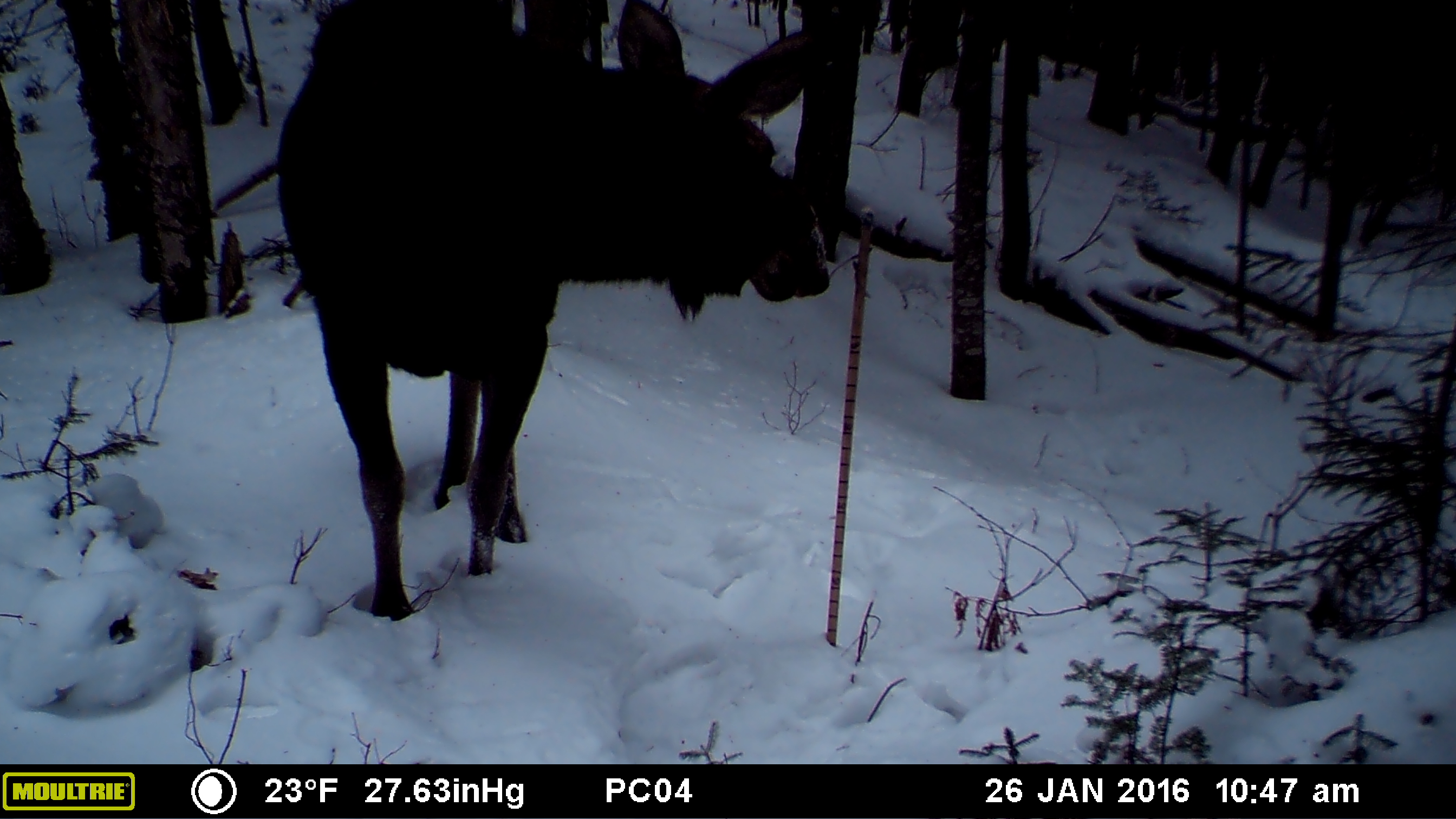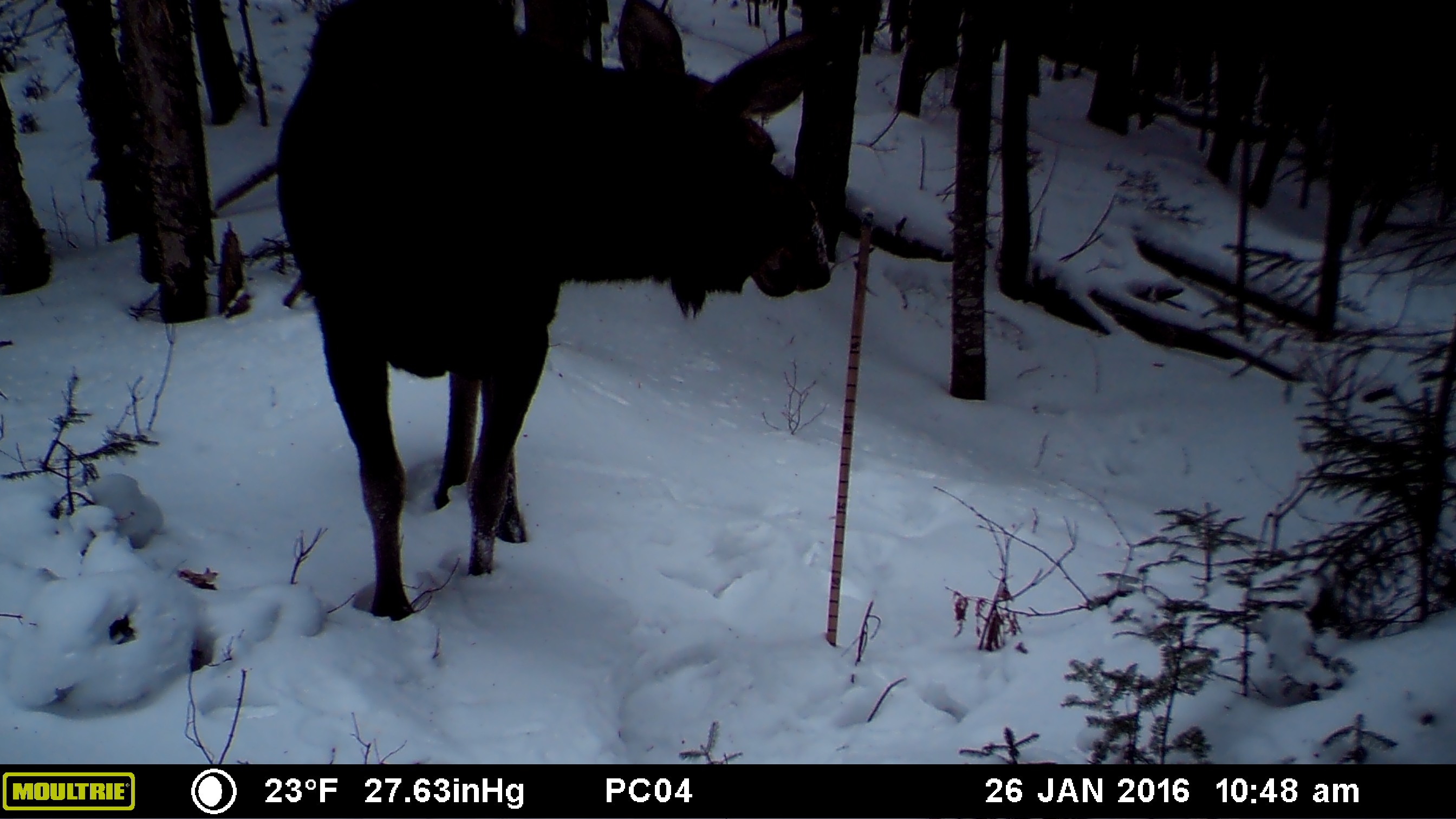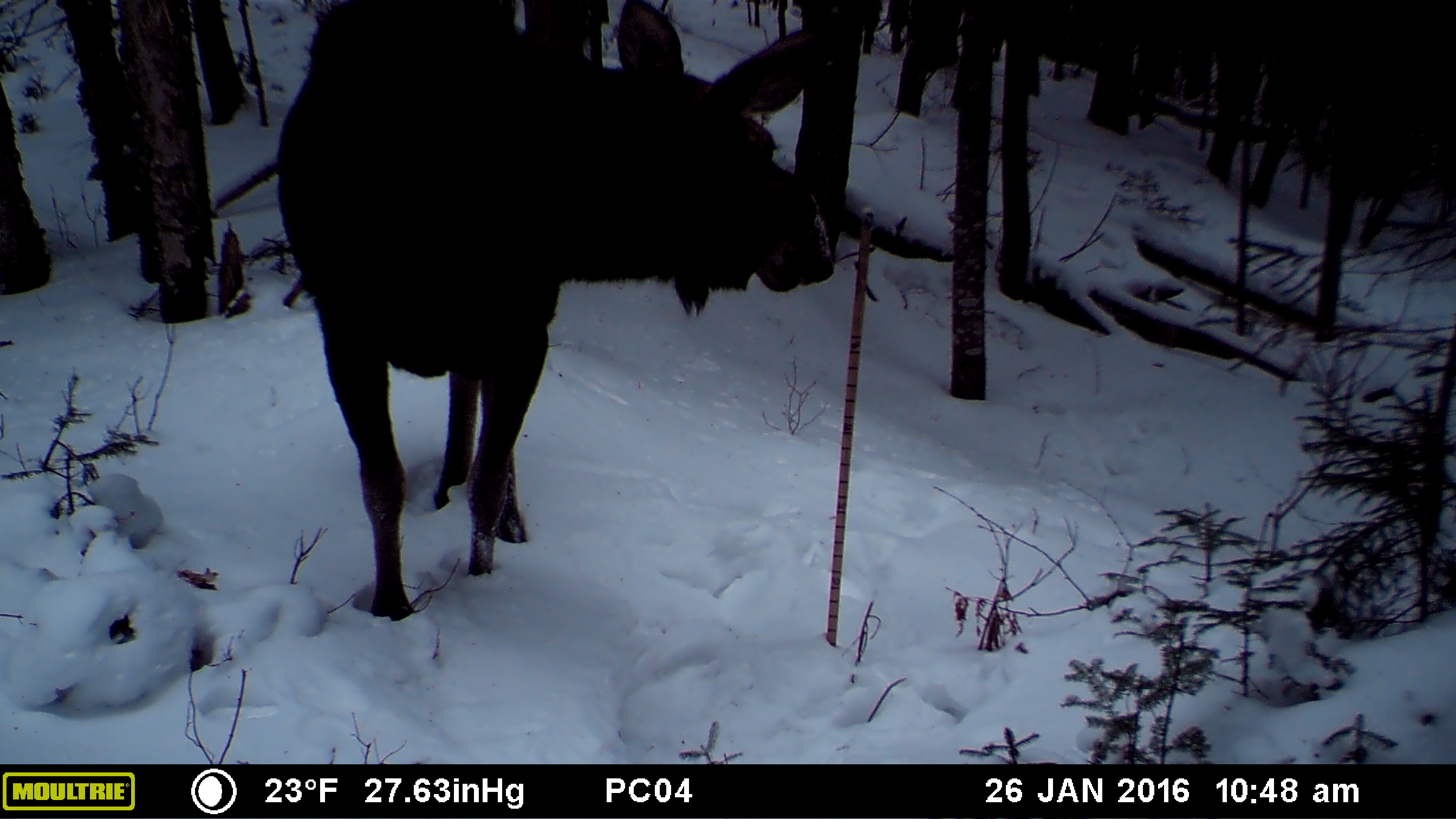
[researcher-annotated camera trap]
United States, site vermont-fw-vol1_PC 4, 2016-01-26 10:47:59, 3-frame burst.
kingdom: Animalia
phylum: Chordata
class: Mammalia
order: Artiodactyla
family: Cervidae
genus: Alces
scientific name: Alces alces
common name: moose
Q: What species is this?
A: Moose (Alces alces).